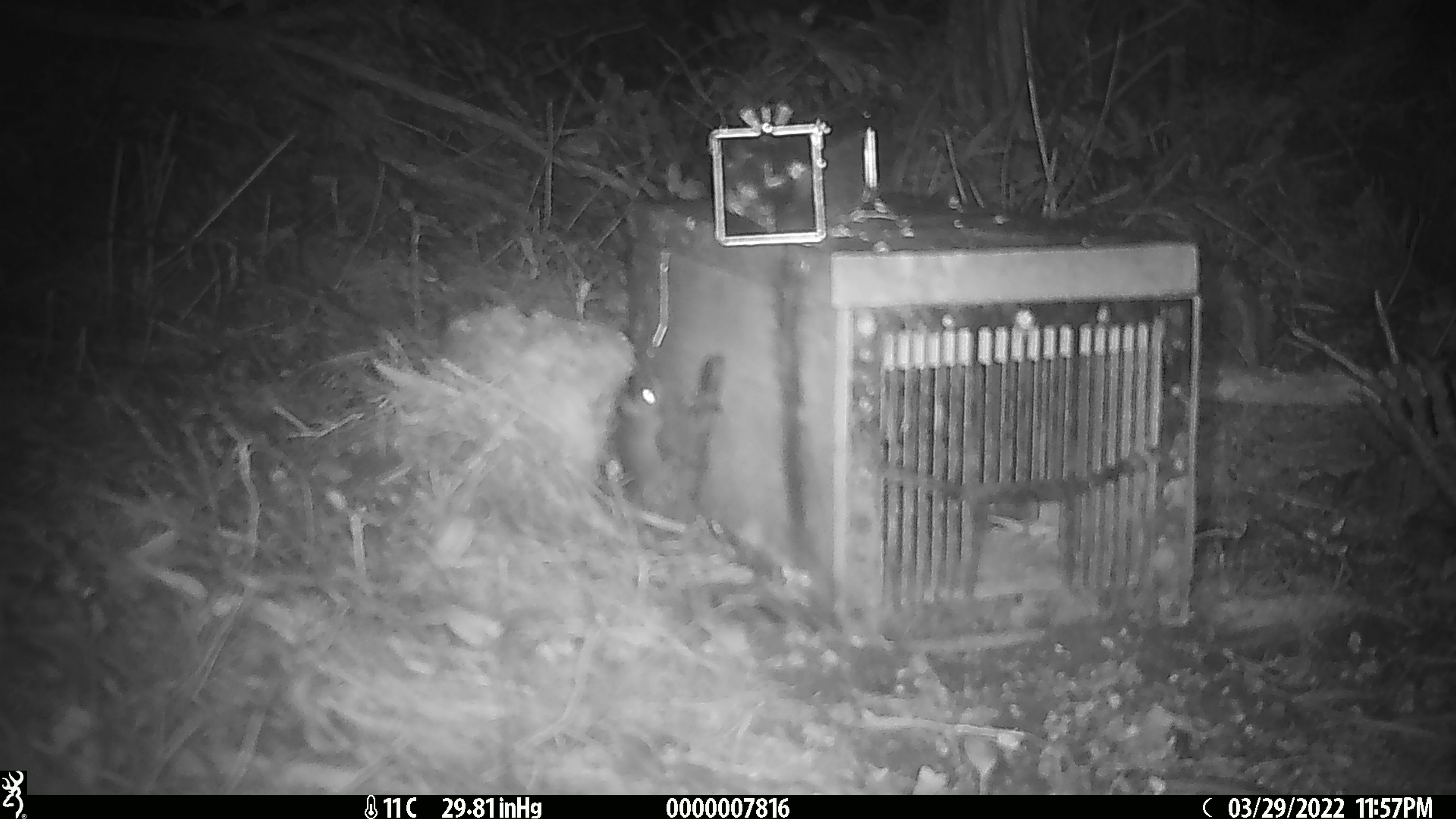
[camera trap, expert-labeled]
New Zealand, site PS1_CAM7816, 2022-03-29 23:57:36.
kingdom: Animalia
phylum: Chordata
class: Mammalia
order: Rodentia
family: Muridae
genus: Mus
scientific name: Mus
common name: mouse